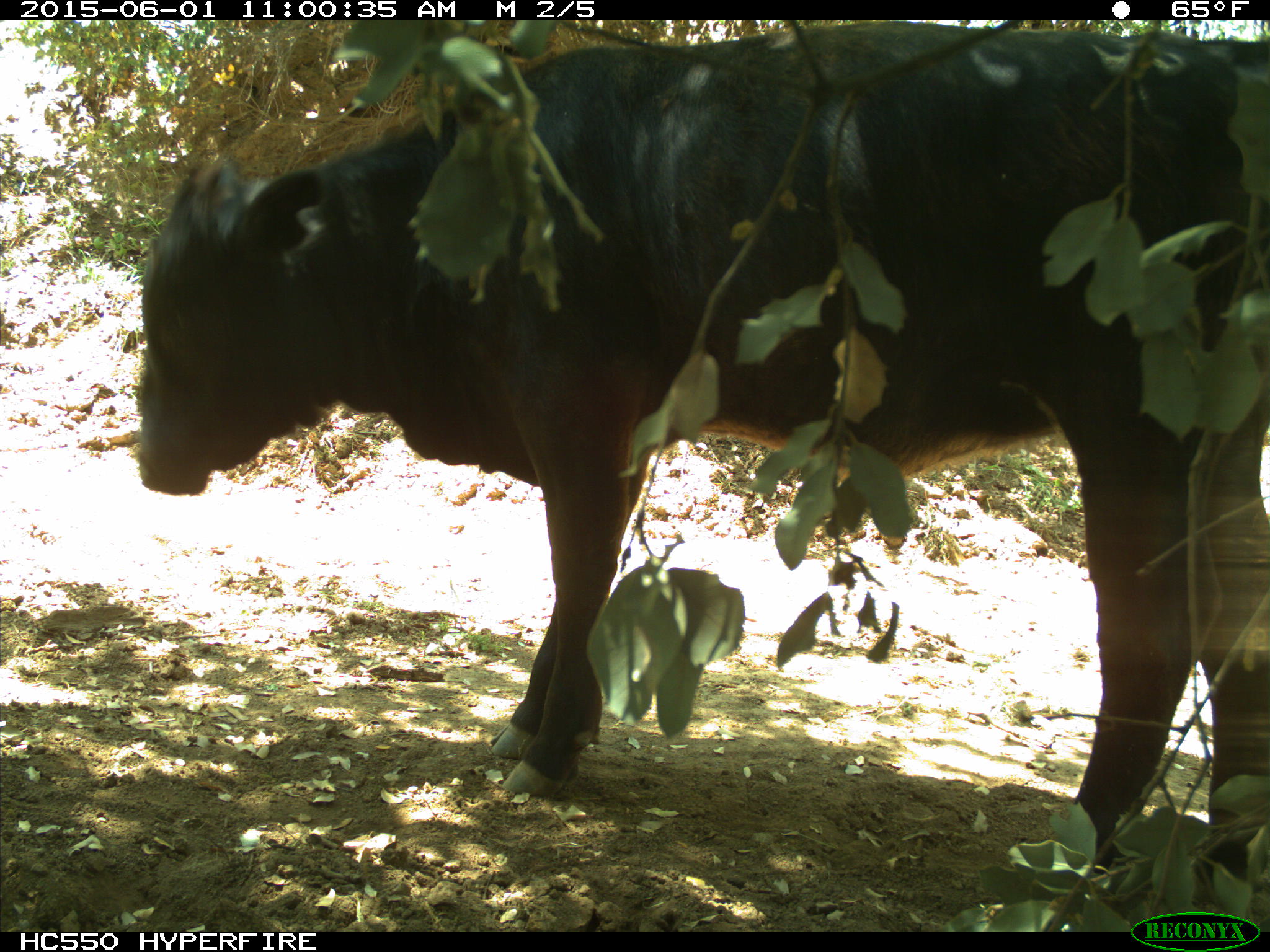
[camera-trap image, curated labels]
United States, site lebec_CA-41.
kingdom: Animalia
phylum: Chordata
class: Mammalia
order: Artiodactyla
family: Bovidae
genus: Bos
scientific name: Bos taurus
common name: domestic cow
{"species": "Bos taurus (domestic cow)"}